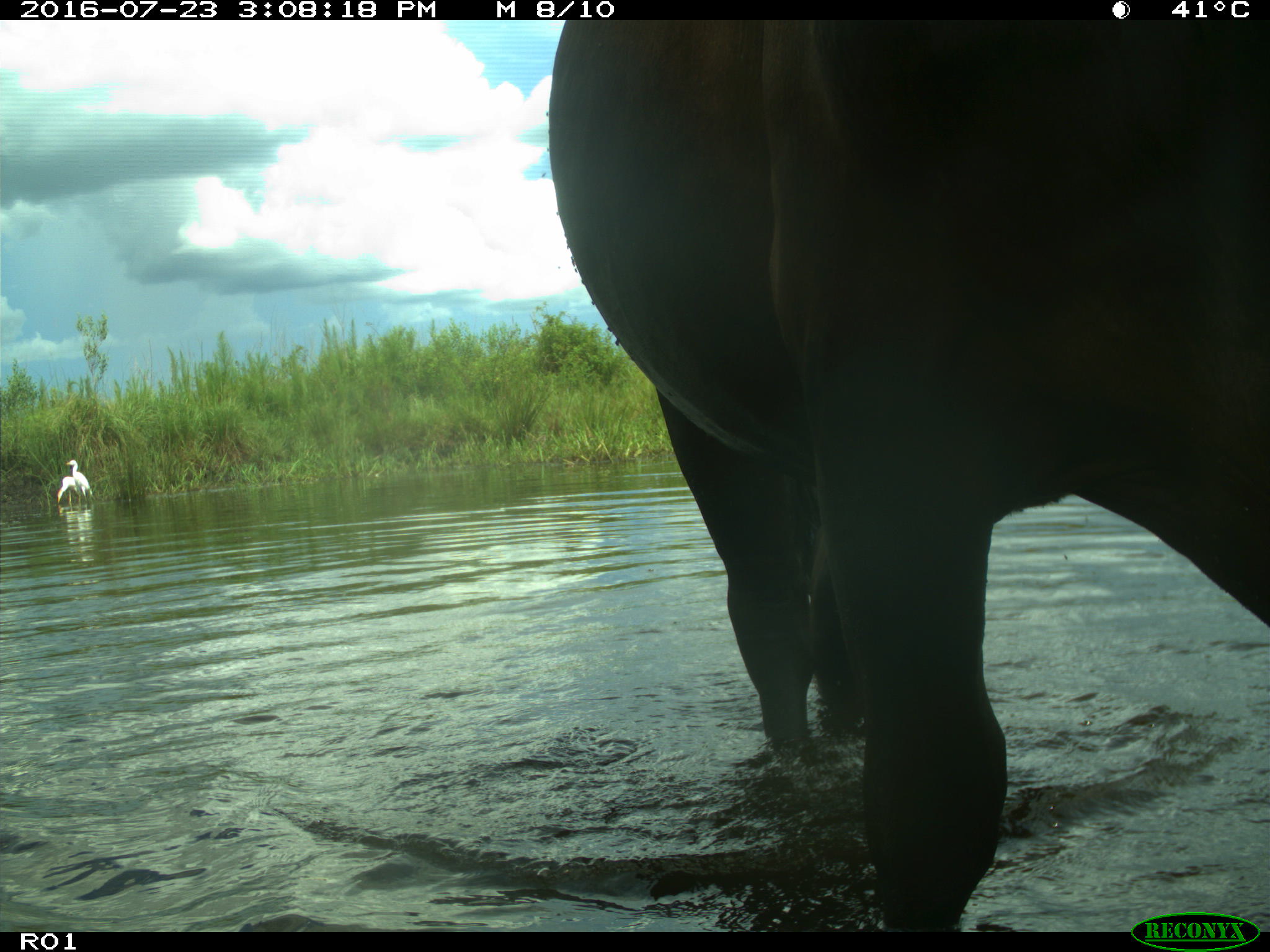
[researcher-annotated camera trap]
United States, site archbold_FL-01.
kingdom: Animalia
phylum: Chordata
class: Mammalia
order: Artiodactyla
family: Bovidae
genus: Bos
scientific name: Bos taurus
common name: domestic cow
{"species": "Bos taurus (domestic cow)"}